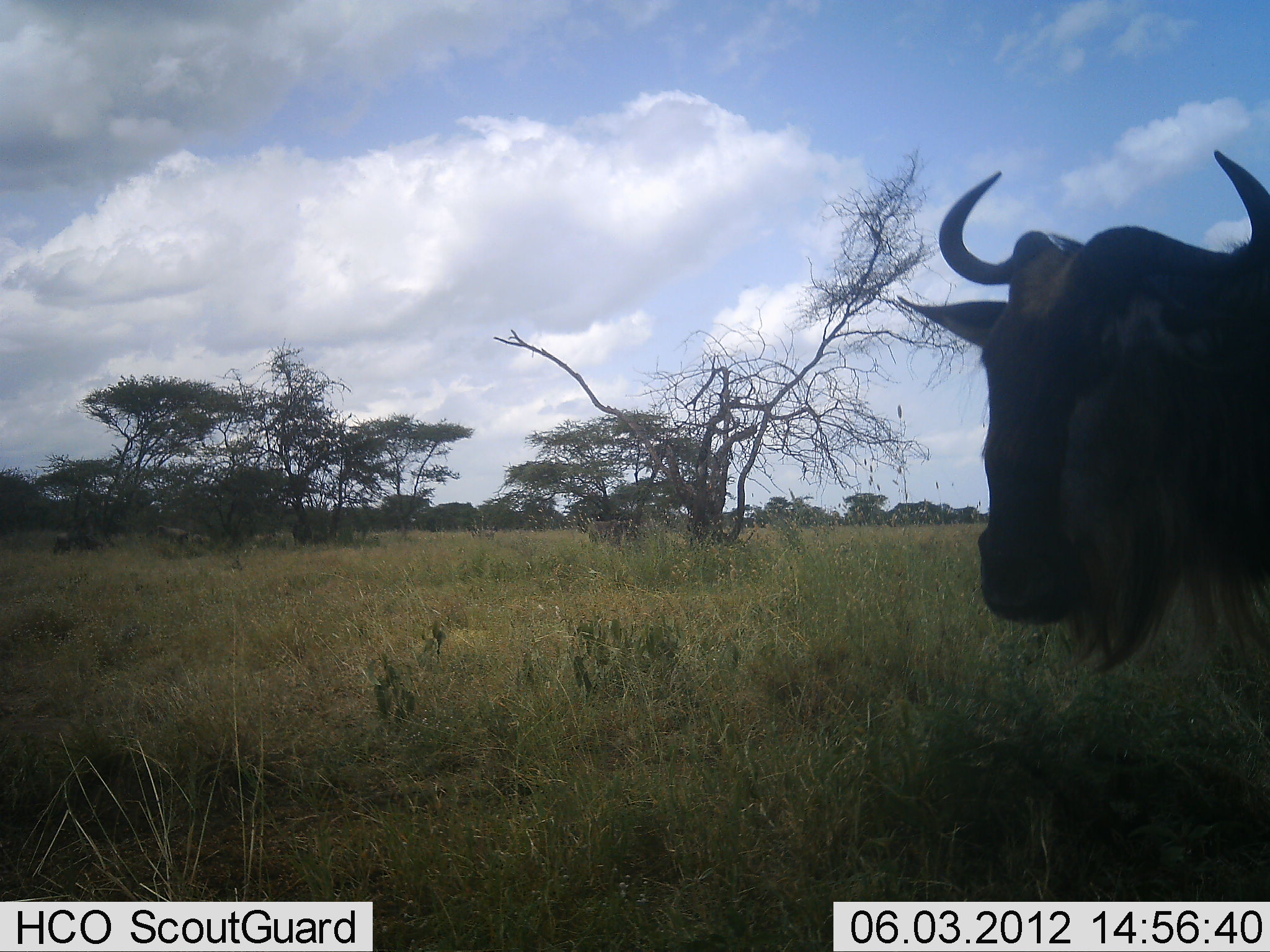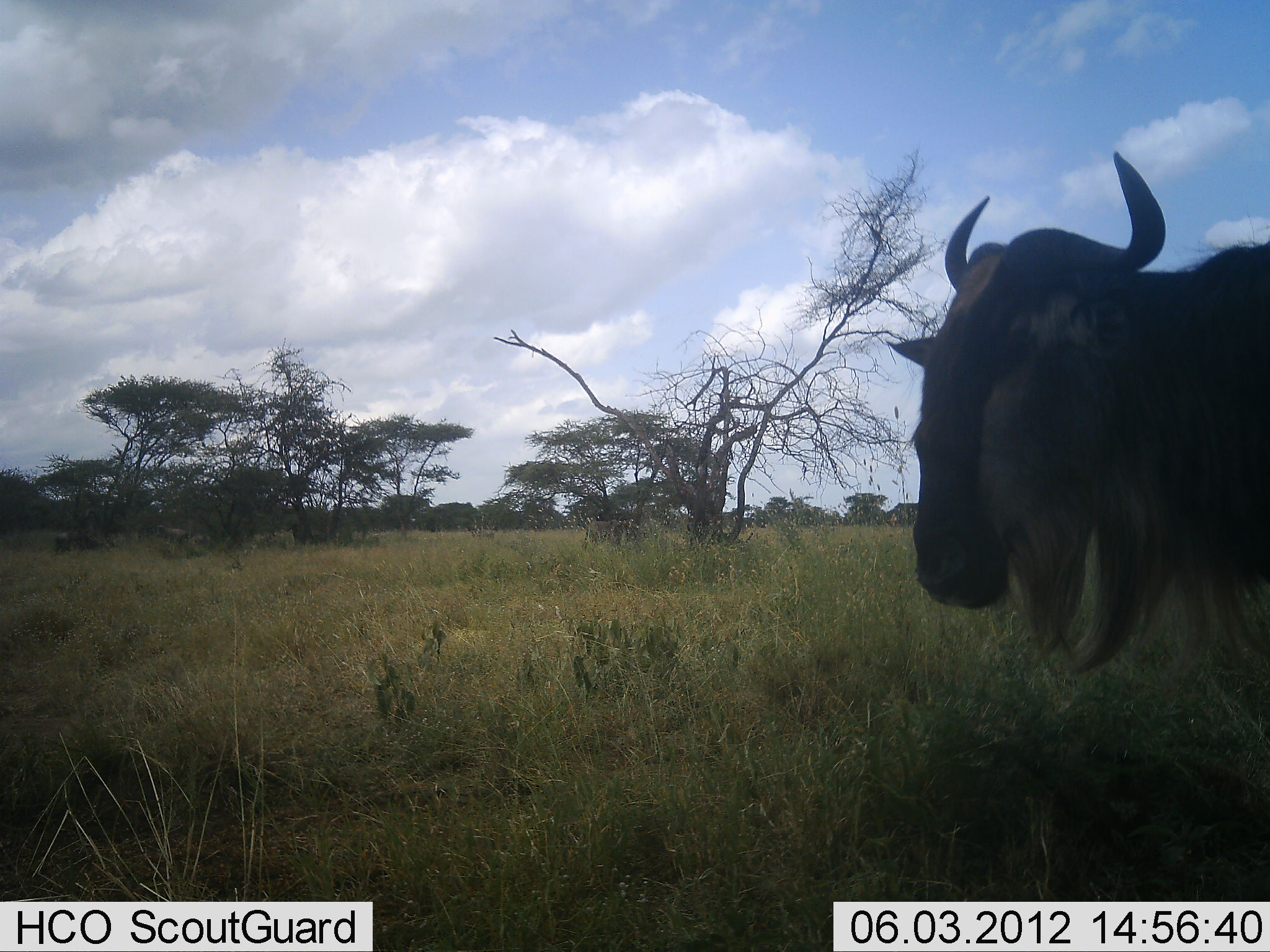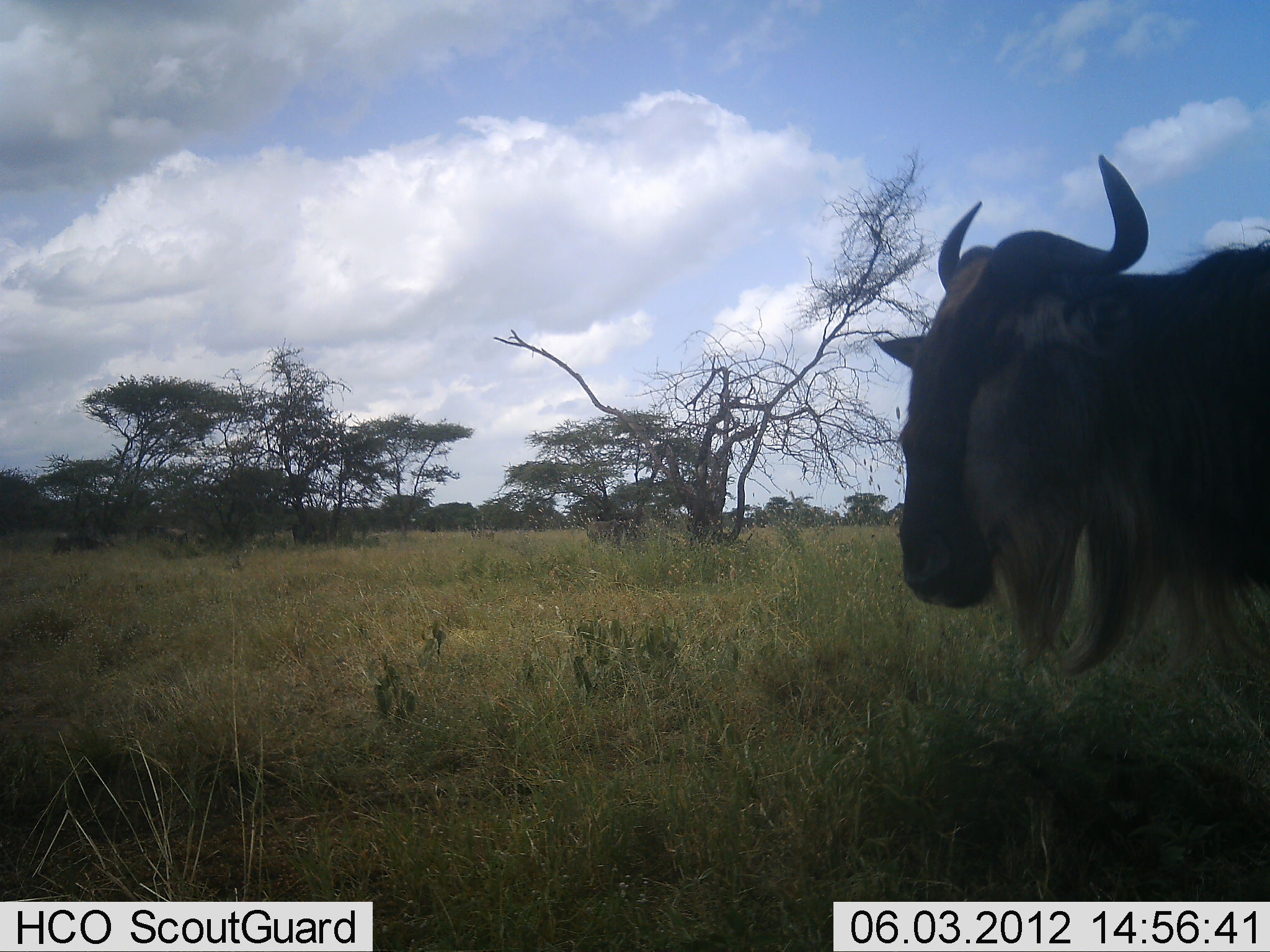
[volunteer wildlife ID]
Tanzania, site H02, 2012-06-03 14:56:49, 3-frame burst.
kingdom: Animalia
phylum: Chordata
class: Mammalia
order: Artiodactyla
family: Bovidae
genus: Connochaetes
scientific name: Connochaetes taurinus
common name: blue wildebeest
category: wildebeest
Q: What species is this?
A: Wildebeest (blue wildebeest) (Connochaetes taurinus).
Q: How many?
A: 1.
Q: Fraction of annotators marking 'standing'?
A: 90%.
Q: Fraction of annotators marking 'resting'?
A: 0%.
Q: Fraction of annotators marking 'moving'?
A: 10%.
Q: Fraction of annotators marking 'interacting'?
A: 0%.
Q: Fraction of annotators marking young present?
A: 0%.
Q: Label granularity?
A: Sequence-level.